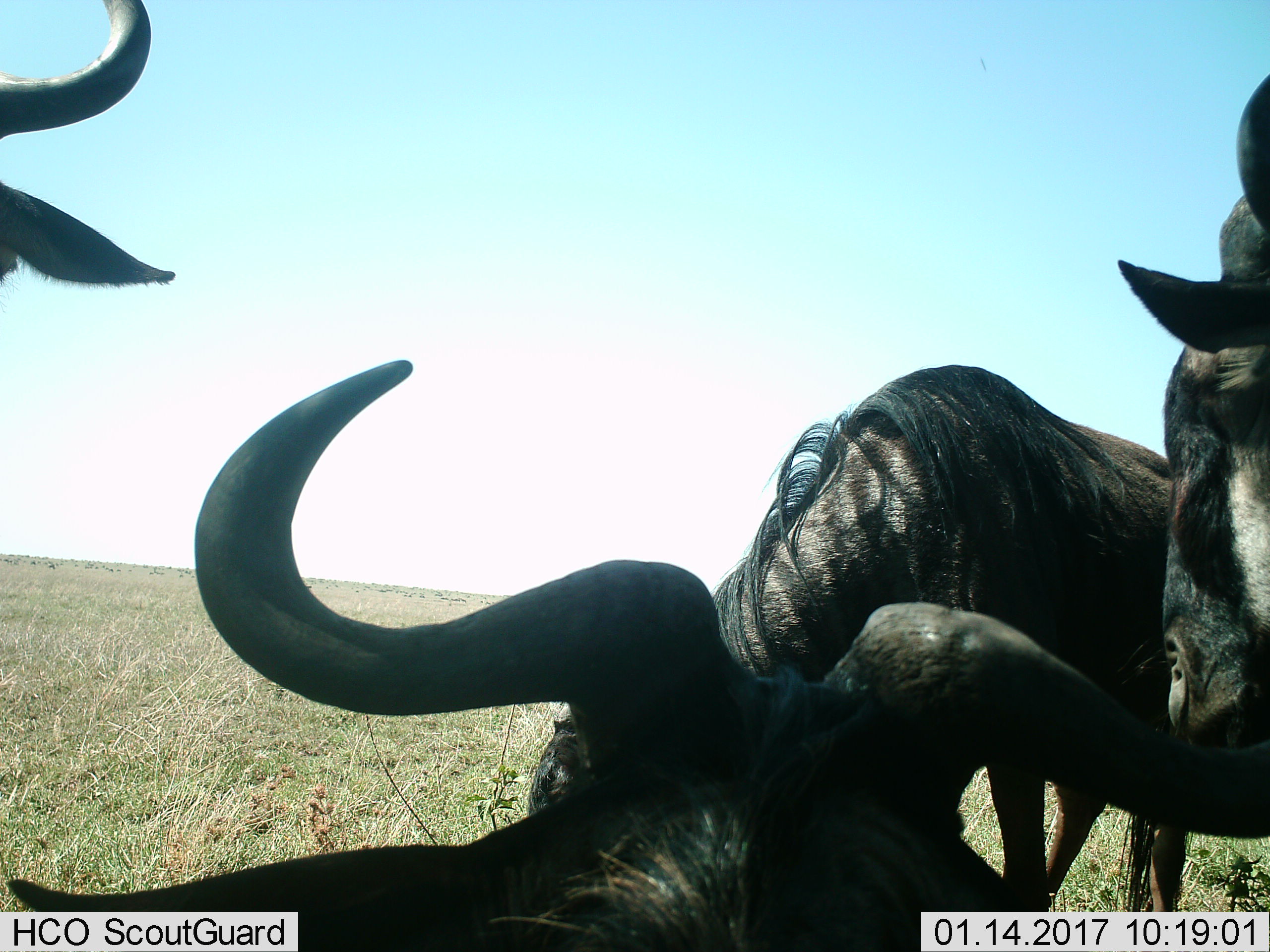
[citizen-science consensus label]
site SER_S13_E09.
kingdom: Animalia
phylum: Chordata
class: Mammalia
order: Artiodactyla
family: Bovidae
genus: Connochaetes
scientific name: Connochaetes taurinus taurinus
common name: blue wildebeest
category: wildebeestblue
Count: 4.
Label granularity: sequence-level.